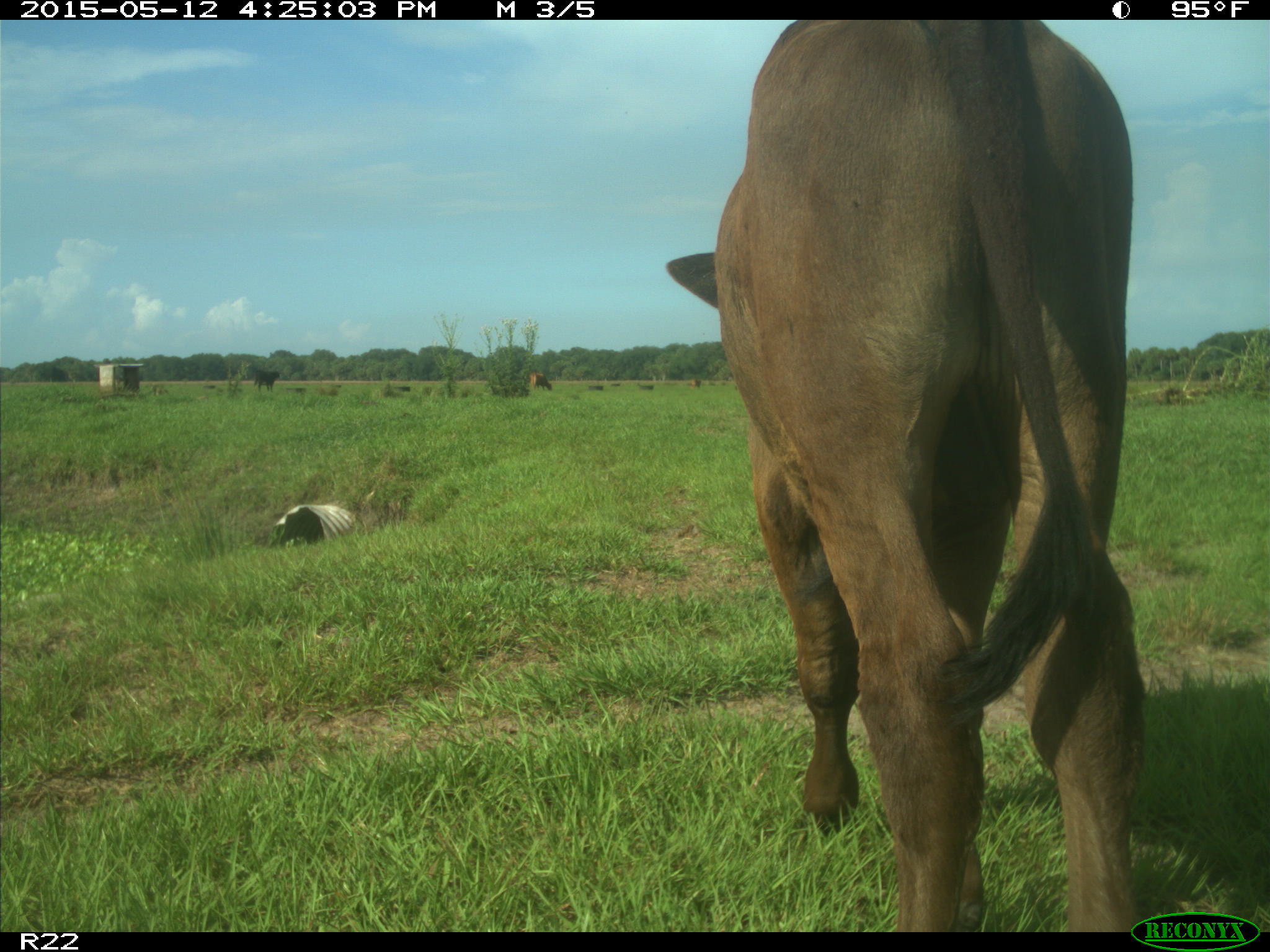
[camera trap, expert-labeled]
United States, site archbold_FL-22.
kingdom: Animalia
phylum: Chordata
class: Mammalia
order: Artiodactyla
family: Bovidae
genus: Bos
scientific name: Bos taurus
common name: domestic cow